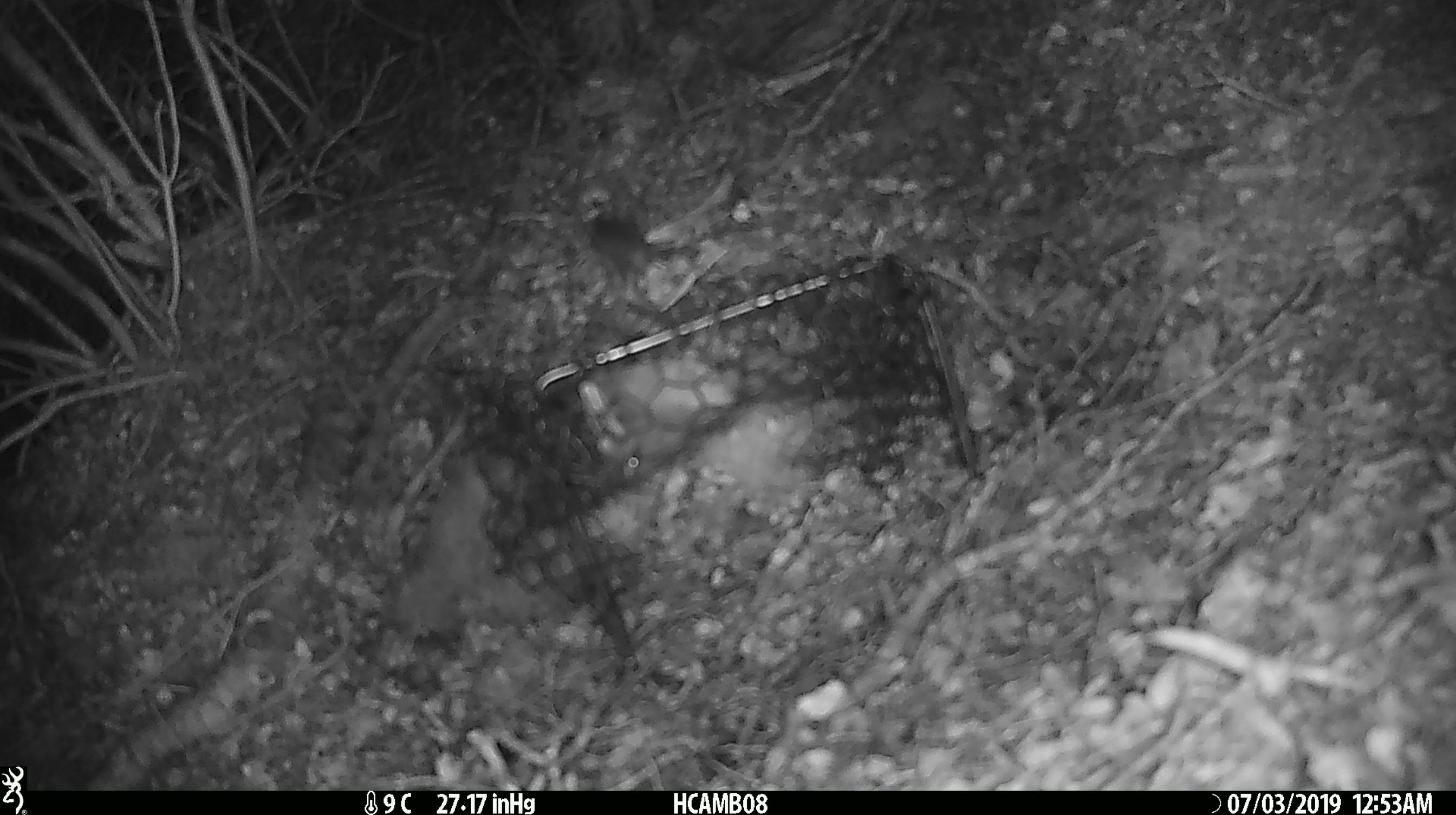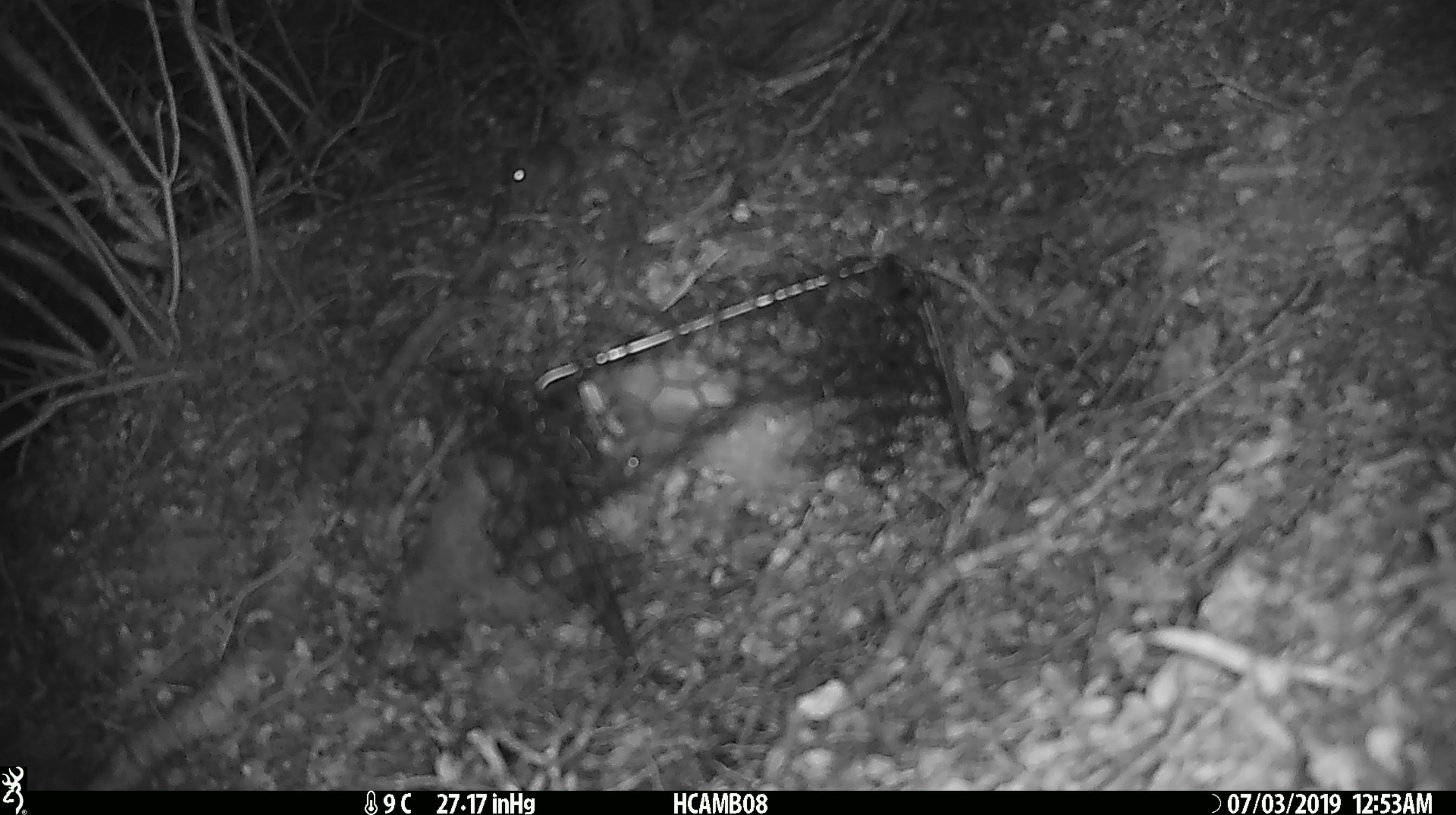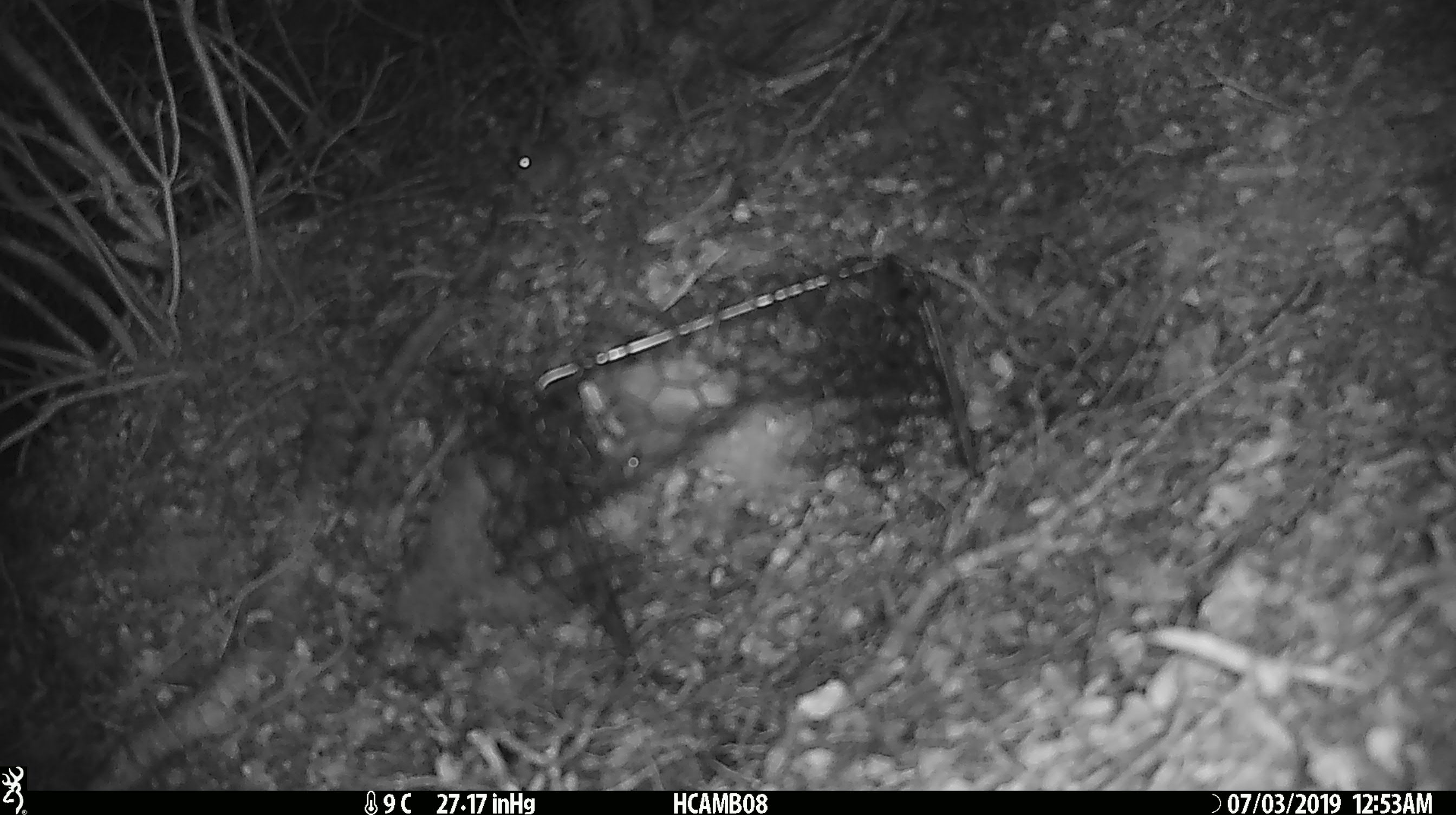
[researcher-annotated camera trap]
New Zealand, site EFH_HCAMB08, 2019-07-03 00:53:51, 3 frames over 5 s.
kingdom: Animalia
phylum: Chordata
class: Mammalia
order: Rodentia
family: Muridae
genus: Mus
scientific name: Mus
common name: mouse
Mouse (Mus).